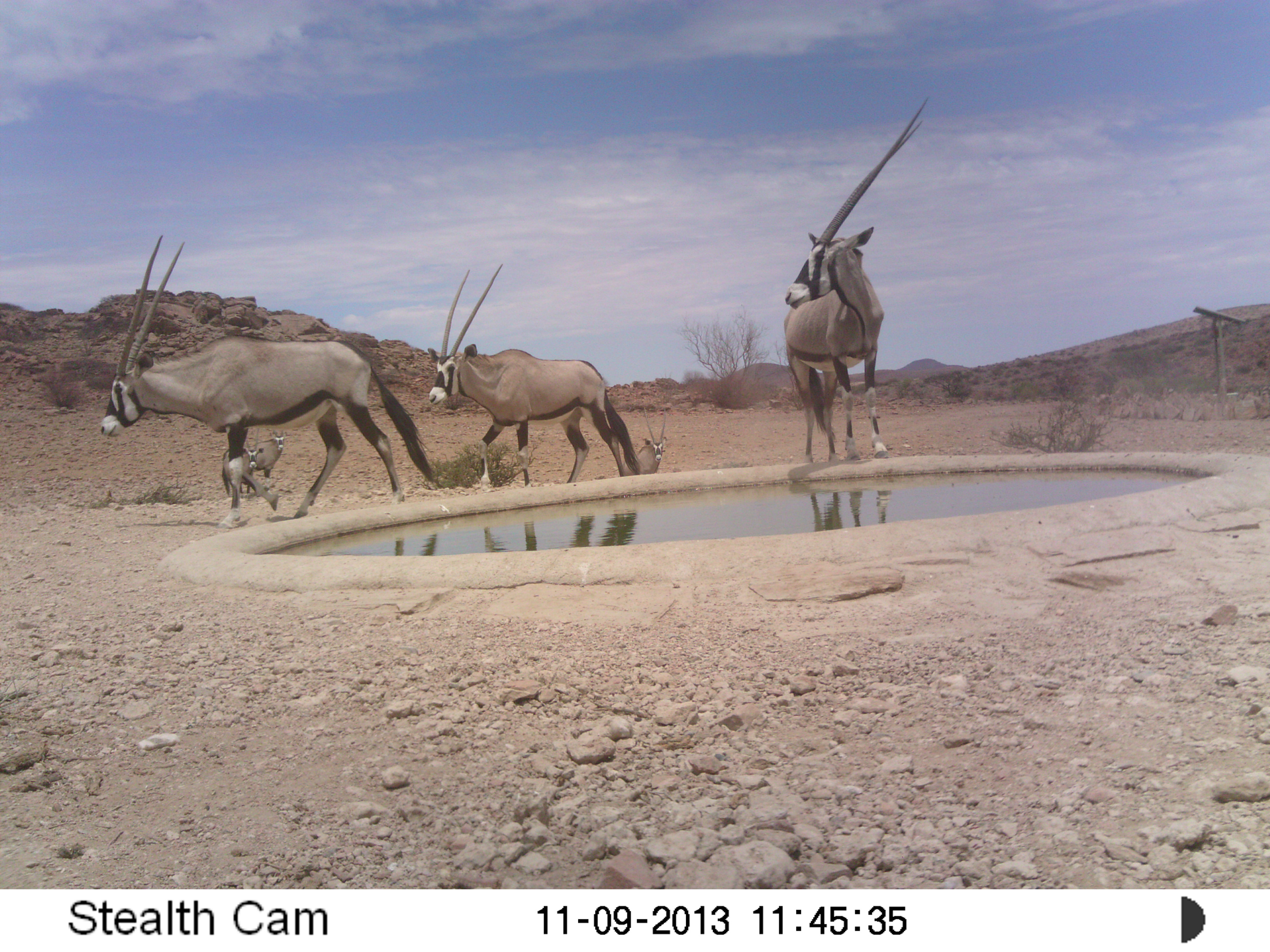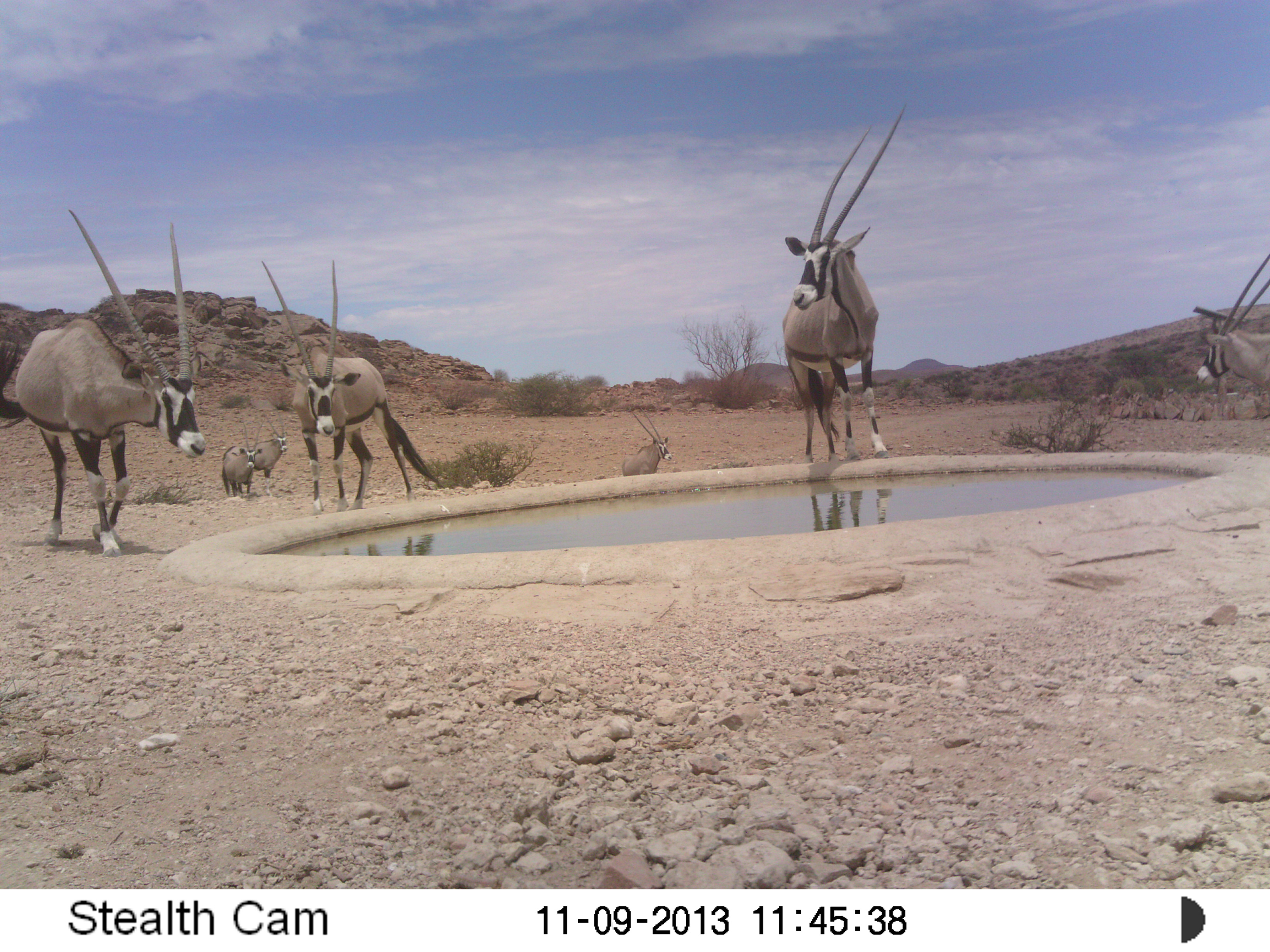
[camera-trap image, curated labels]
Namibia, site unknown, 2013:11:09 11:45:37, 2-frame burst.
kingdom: Animalia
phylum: Chordata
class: Mammalia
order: Artiodactyla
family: Bovidae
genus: Oryx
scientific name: Oryx gazella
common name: gemsbok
Oryx gazella (gemsbok).